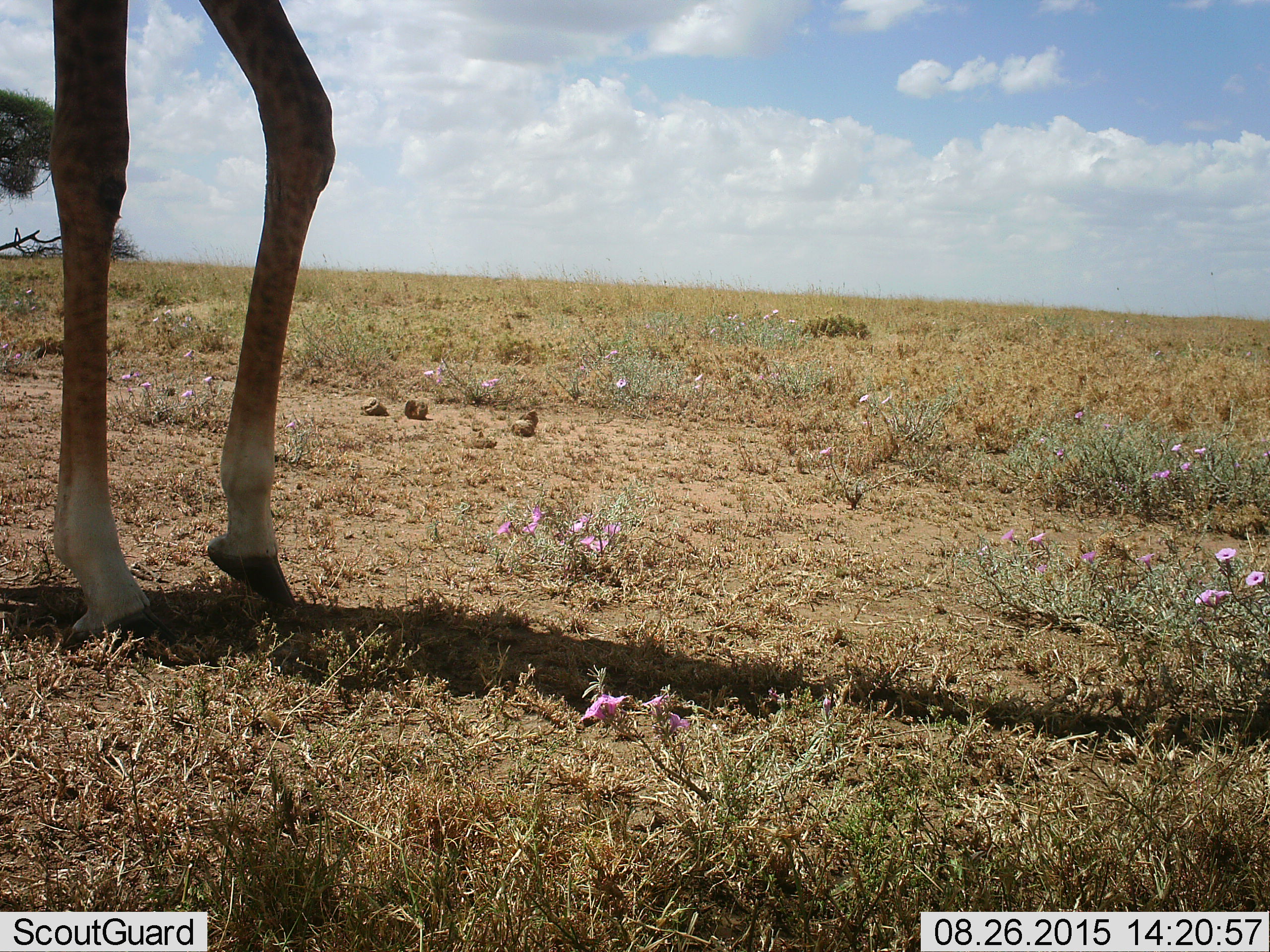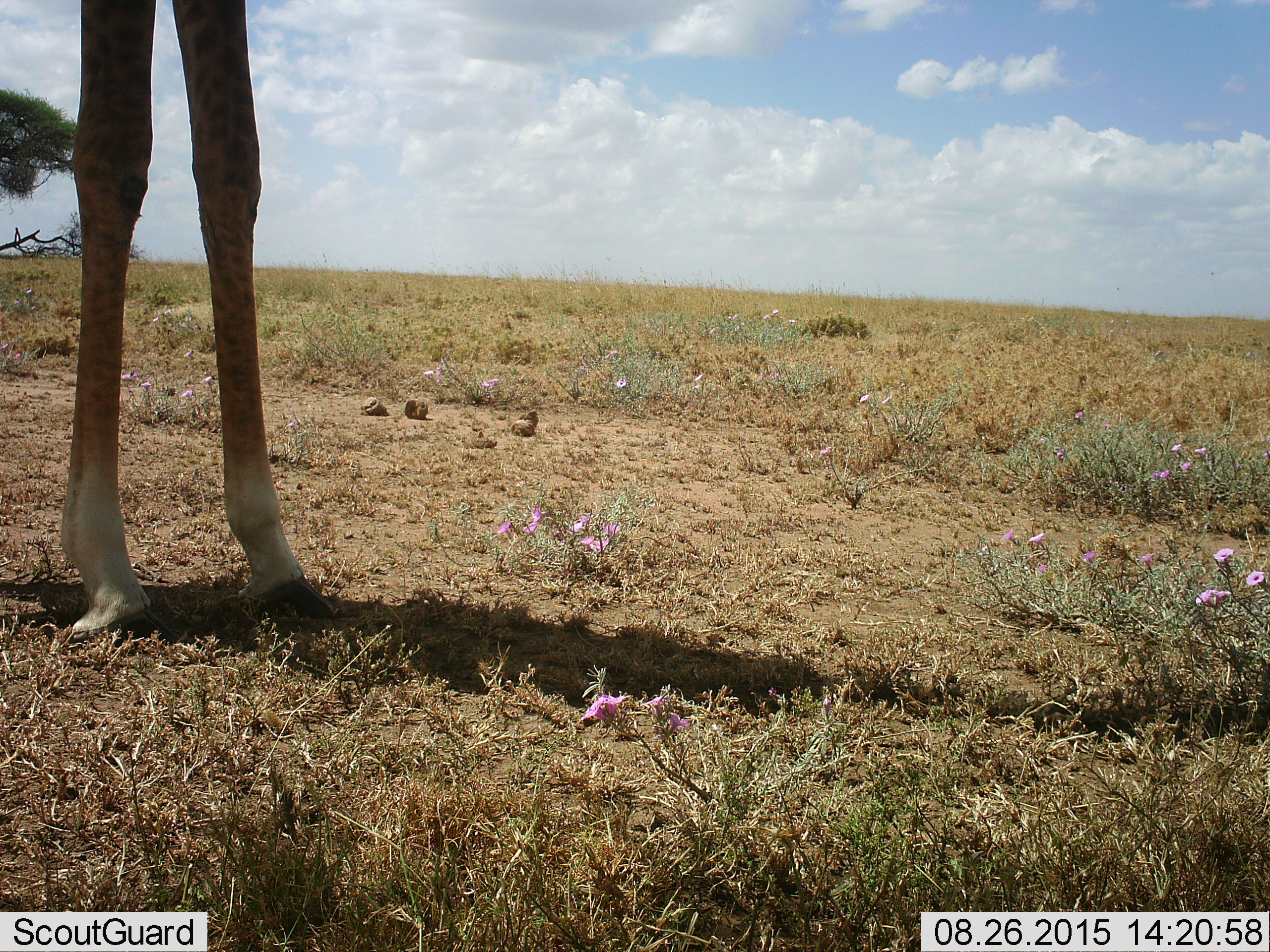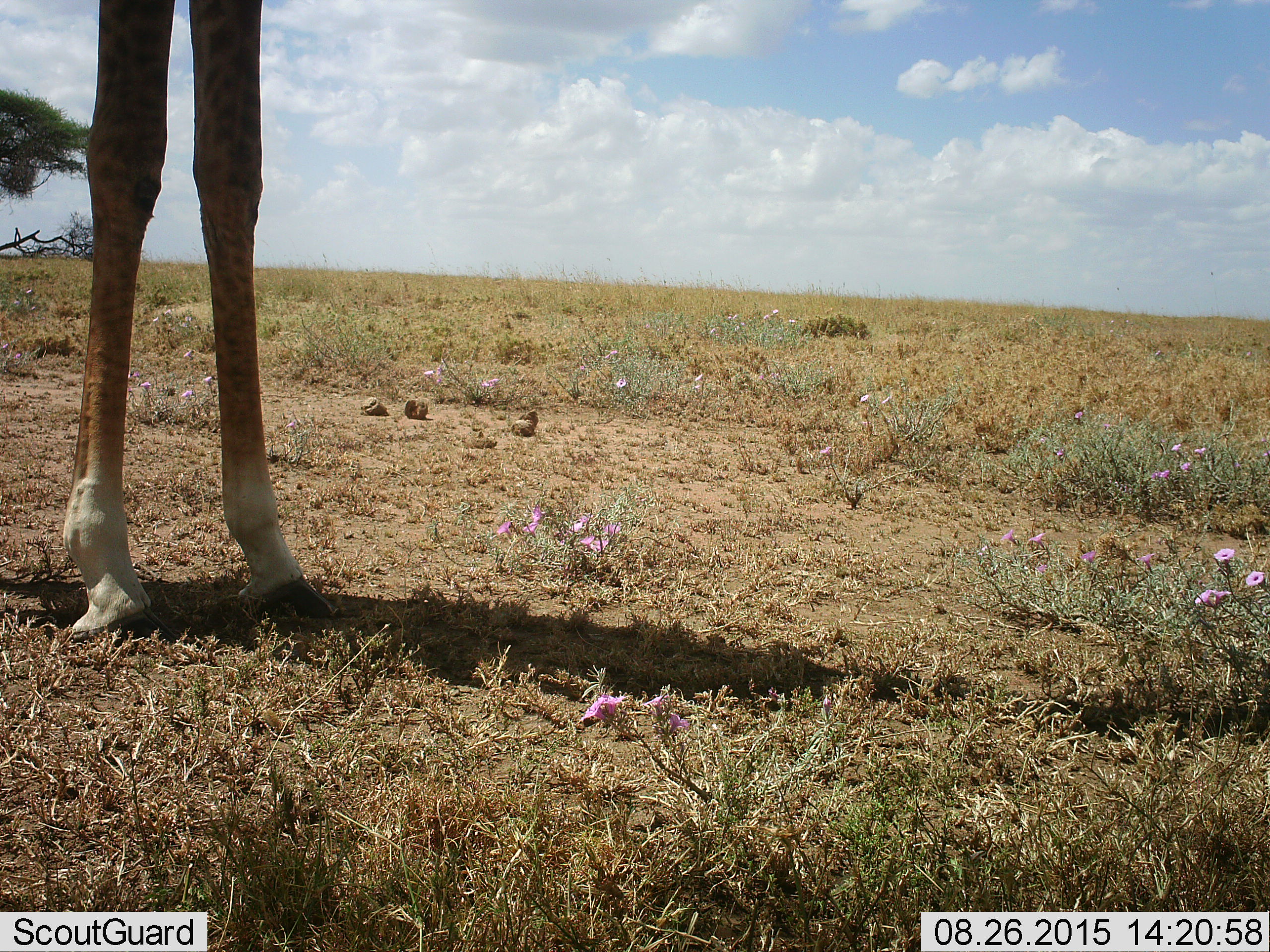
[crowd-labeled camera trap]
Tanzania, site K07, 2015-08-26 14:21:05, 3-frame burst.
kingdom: Animalia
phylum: Chordata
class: Mammalia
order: Artiodactyla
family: Giraffidae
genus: Giraffa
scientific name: Giraffa camelopardalis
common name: giraffe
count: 1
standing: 90%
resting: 0%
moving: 10%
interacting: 0%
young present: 0%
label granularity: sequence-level